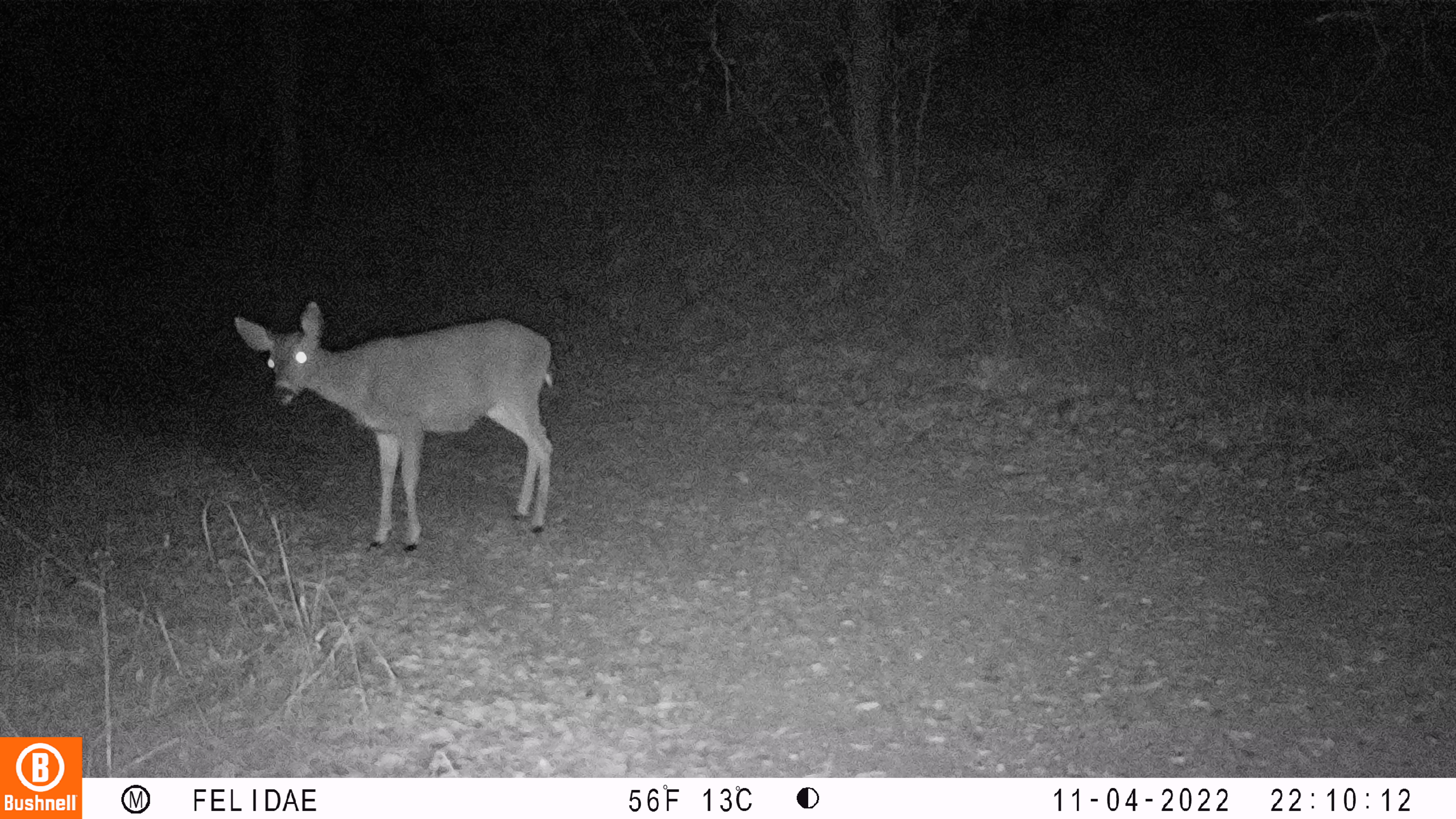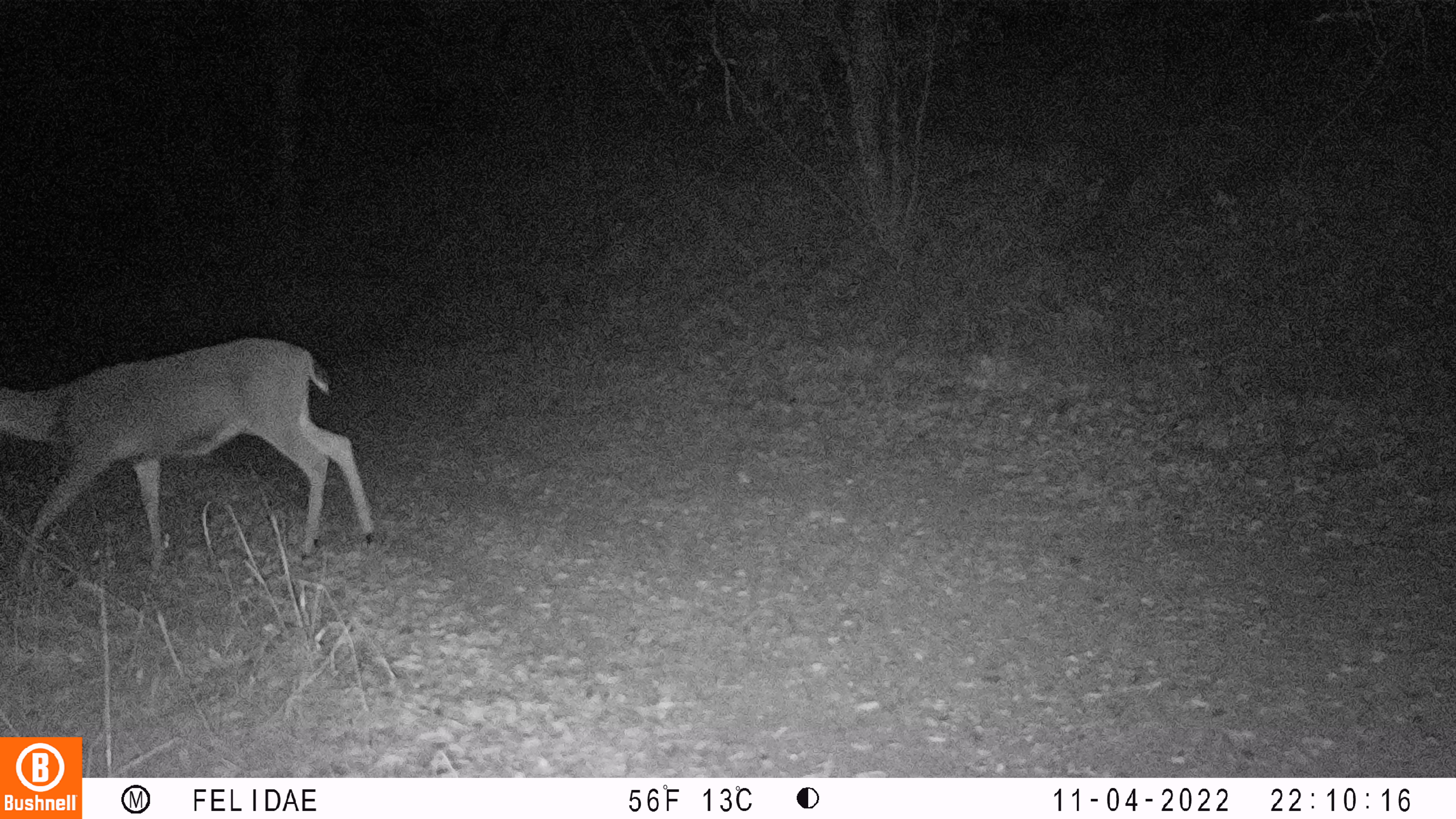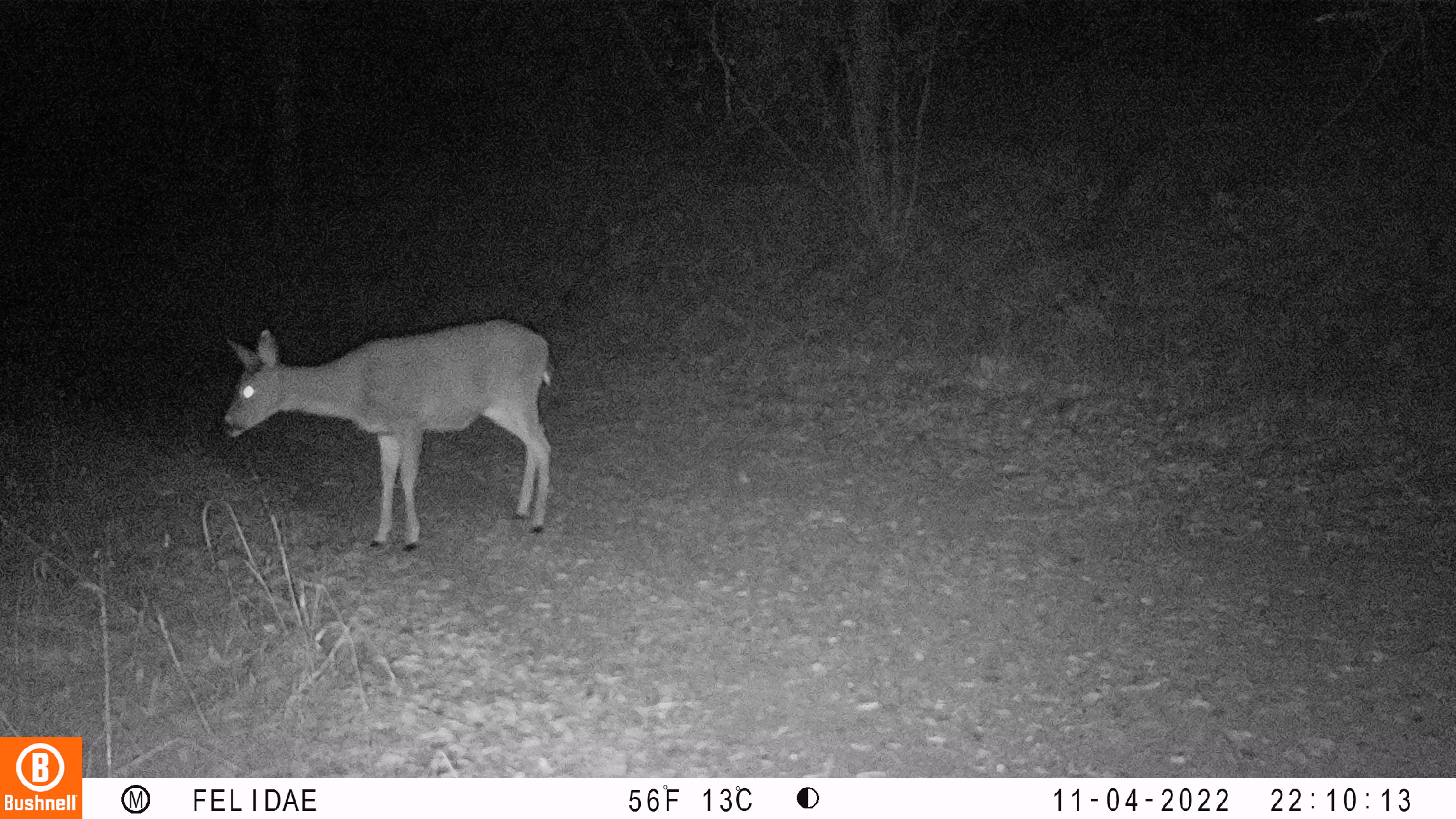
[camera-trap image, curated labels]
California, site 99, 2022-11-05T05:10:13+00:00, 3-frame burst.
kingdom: Animalia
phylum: Chordata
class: Mammalia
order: Artiodactyla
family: Cervidae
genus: Odocoileus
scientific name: Odocoileus hemionus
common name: mule deer